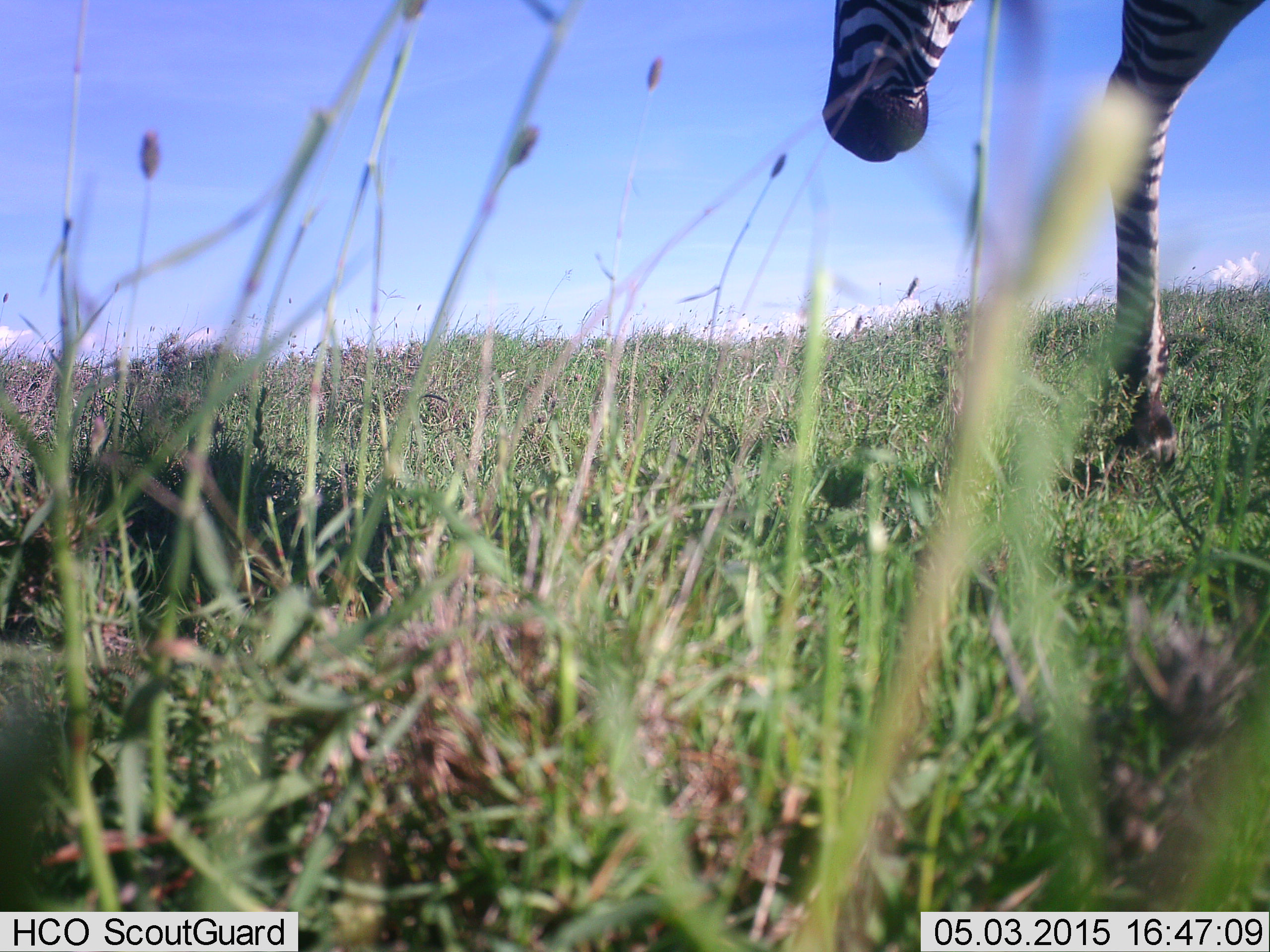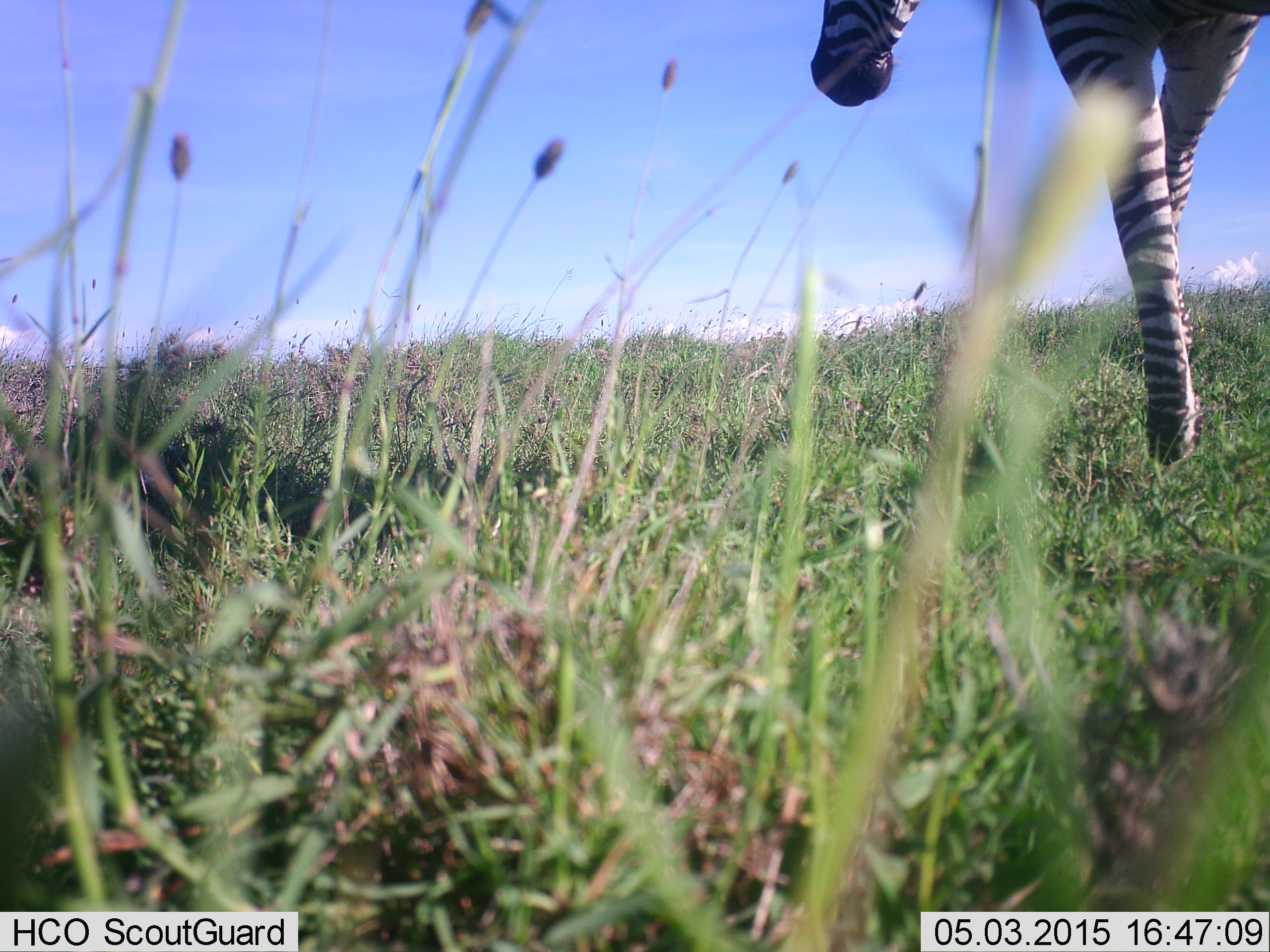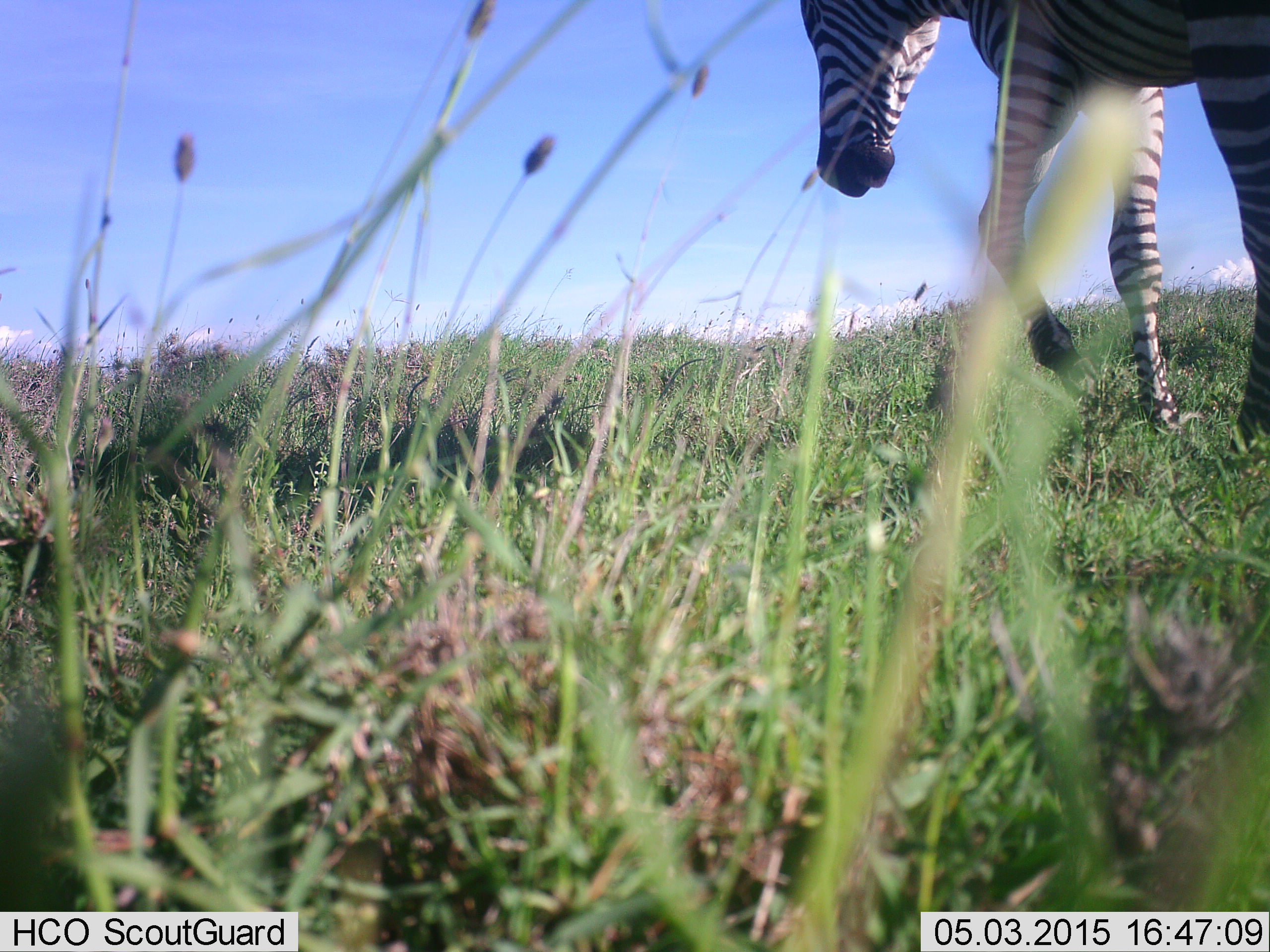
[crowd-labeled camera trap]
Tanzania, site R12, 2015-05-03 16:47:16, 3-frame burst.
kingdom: Animalia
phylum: Chordata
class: Mammalia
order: Perissodactyla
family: Equidae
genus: Equus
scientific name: Equus quagga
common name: plains zebra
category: zebra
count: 1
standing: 0%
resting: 0%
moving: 100%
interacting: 0%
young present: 0%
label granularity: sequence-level